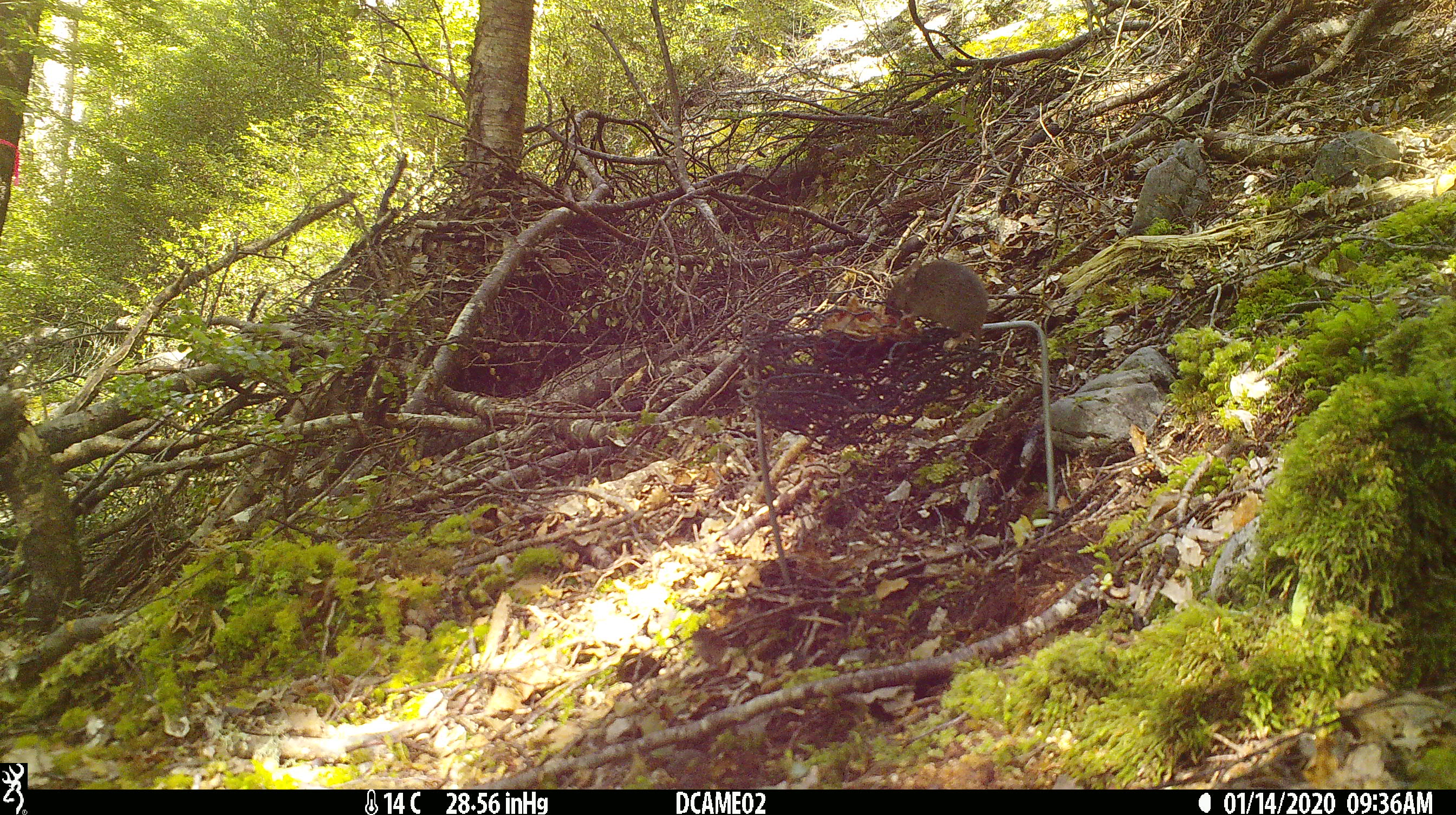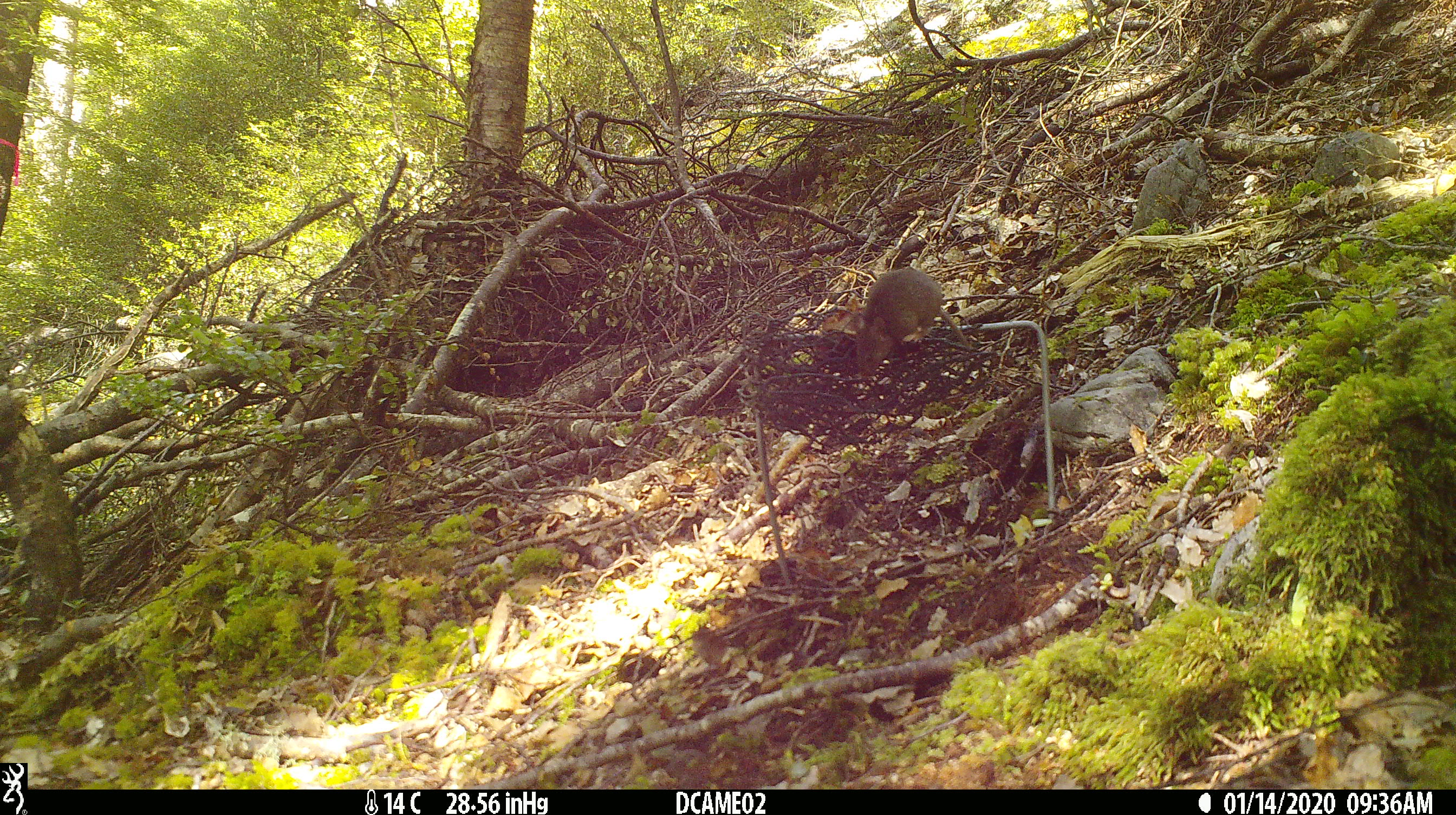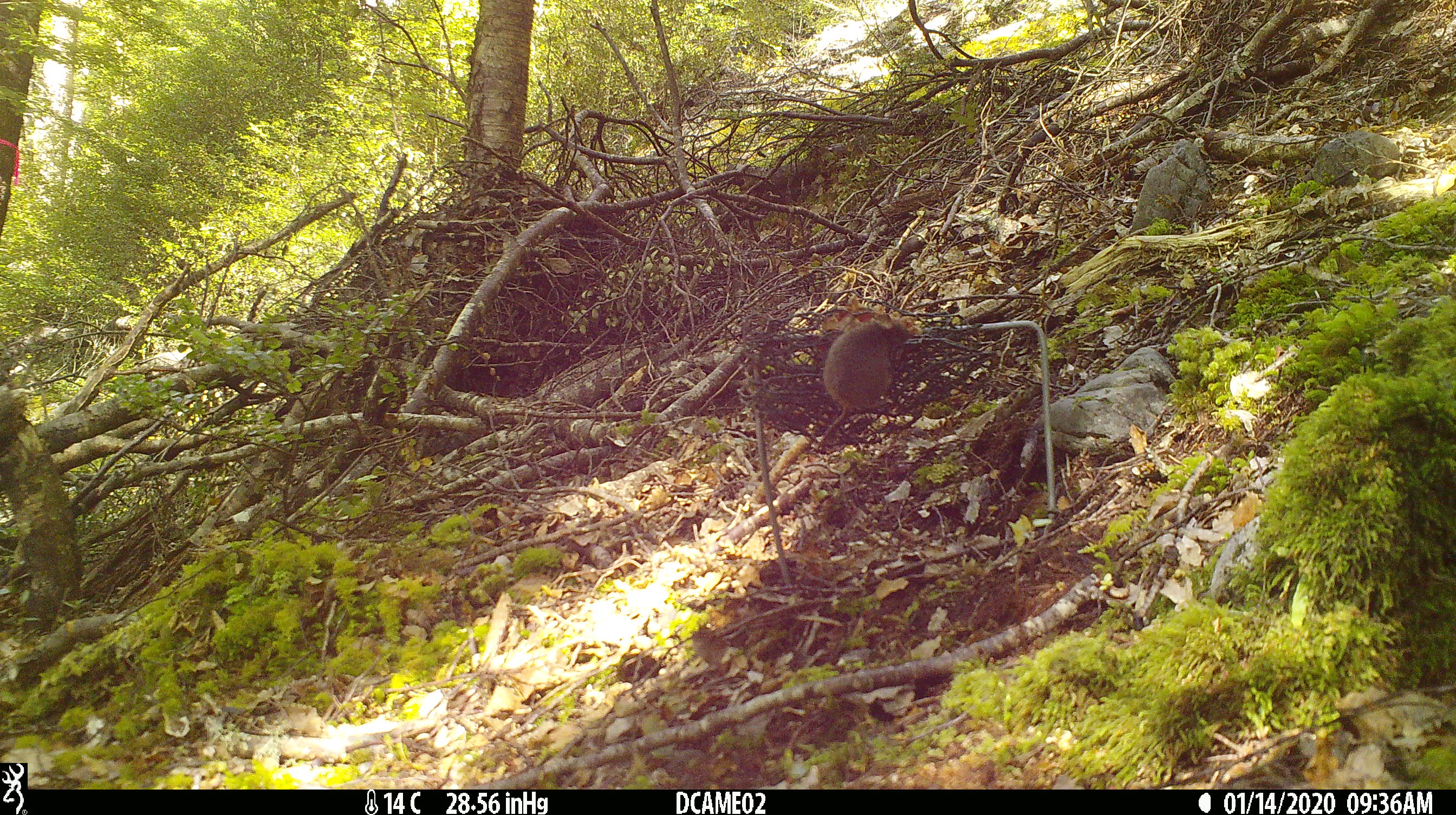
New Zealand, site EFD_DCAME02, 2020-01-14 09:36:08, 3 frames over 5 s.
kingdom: Animalia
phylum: Chordata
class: Mammalia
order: Rodentia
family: Muridae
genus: Mus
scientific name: Mus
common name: mouse